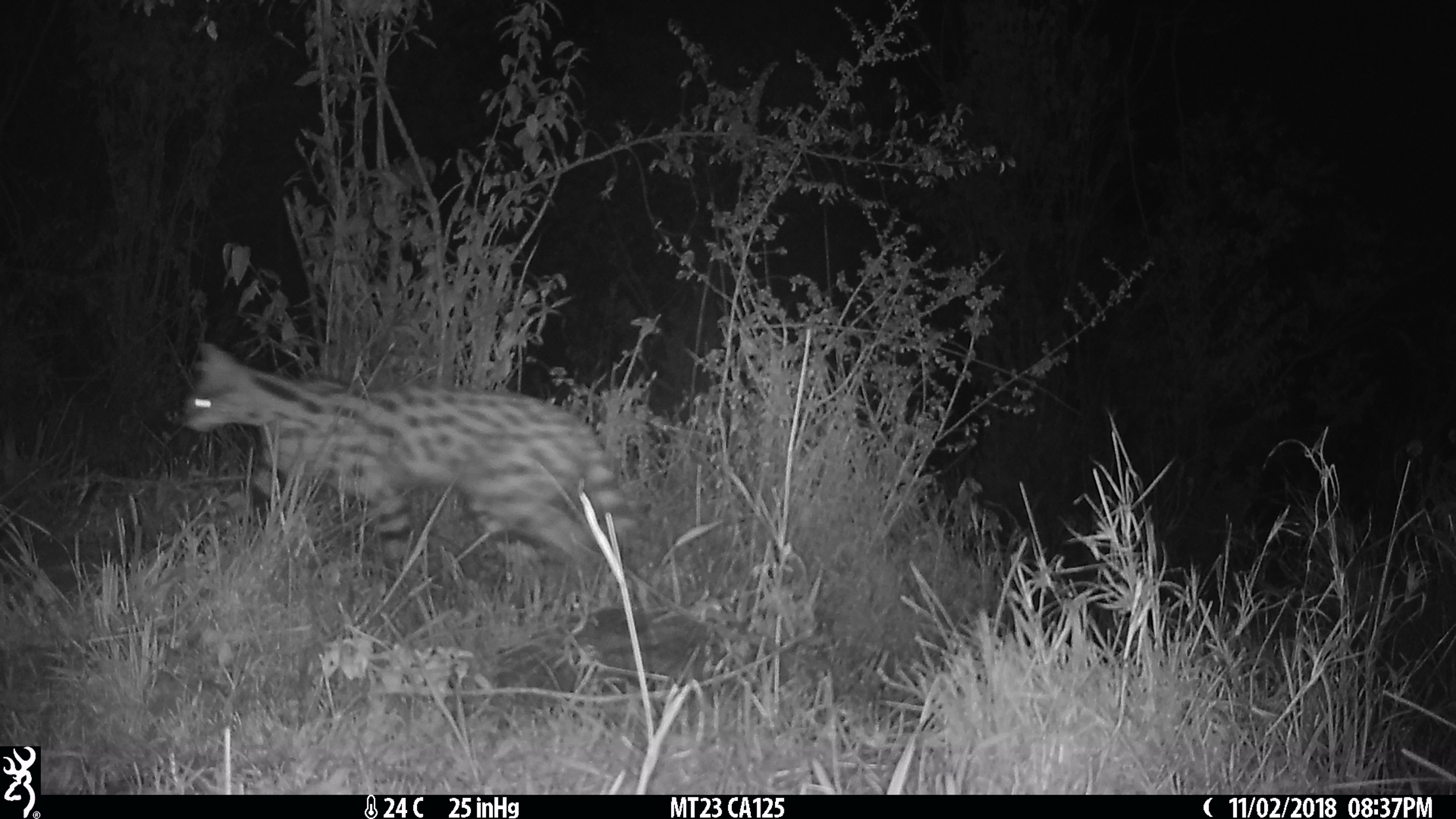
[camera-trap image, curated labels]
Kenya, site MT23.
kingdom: Animalia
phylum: Chordata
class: Mammalia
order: Carnivora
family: Felidae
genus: Leptailurus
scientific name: Leptailurus serval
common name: serval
Serval (Leptailurus serval).